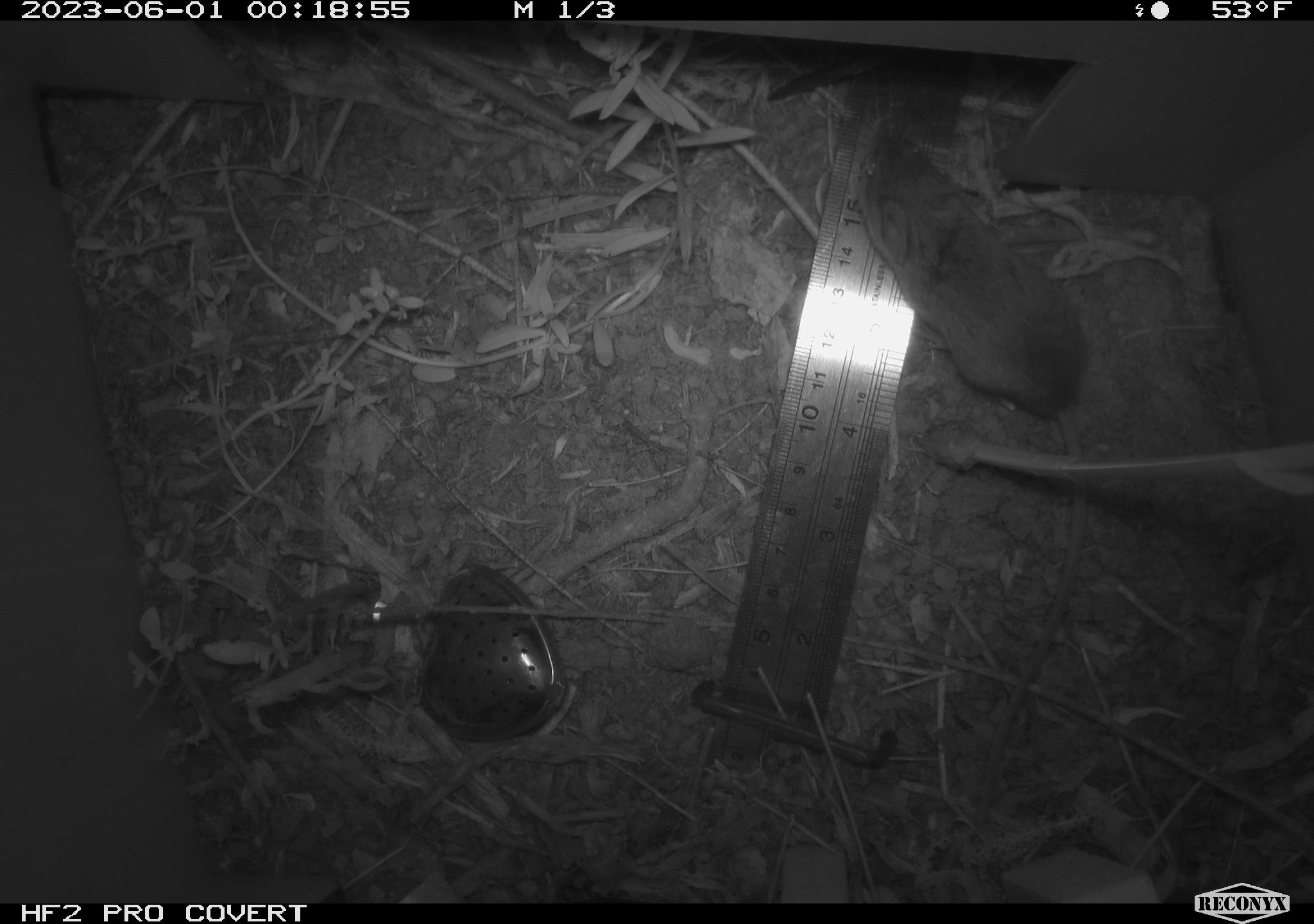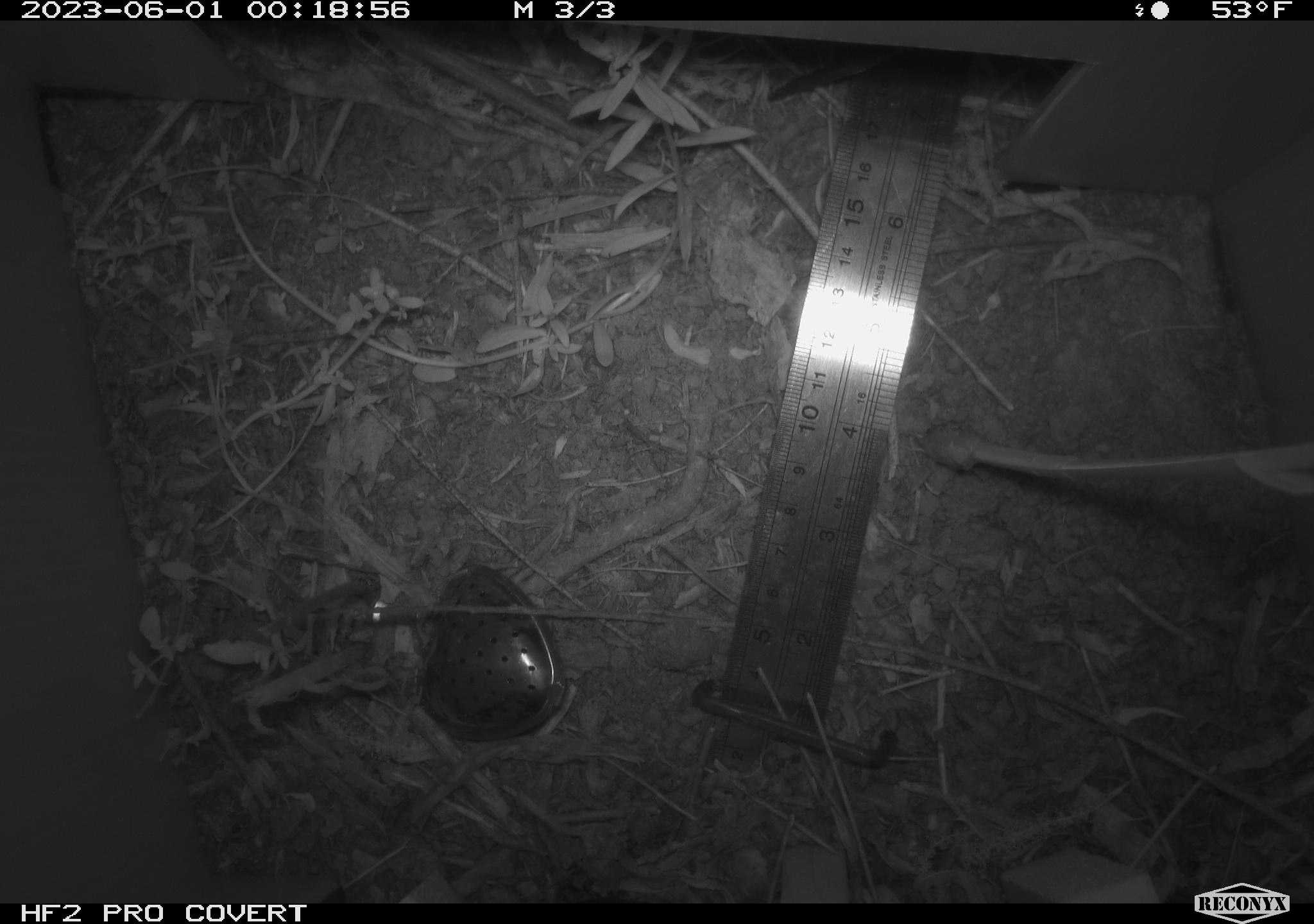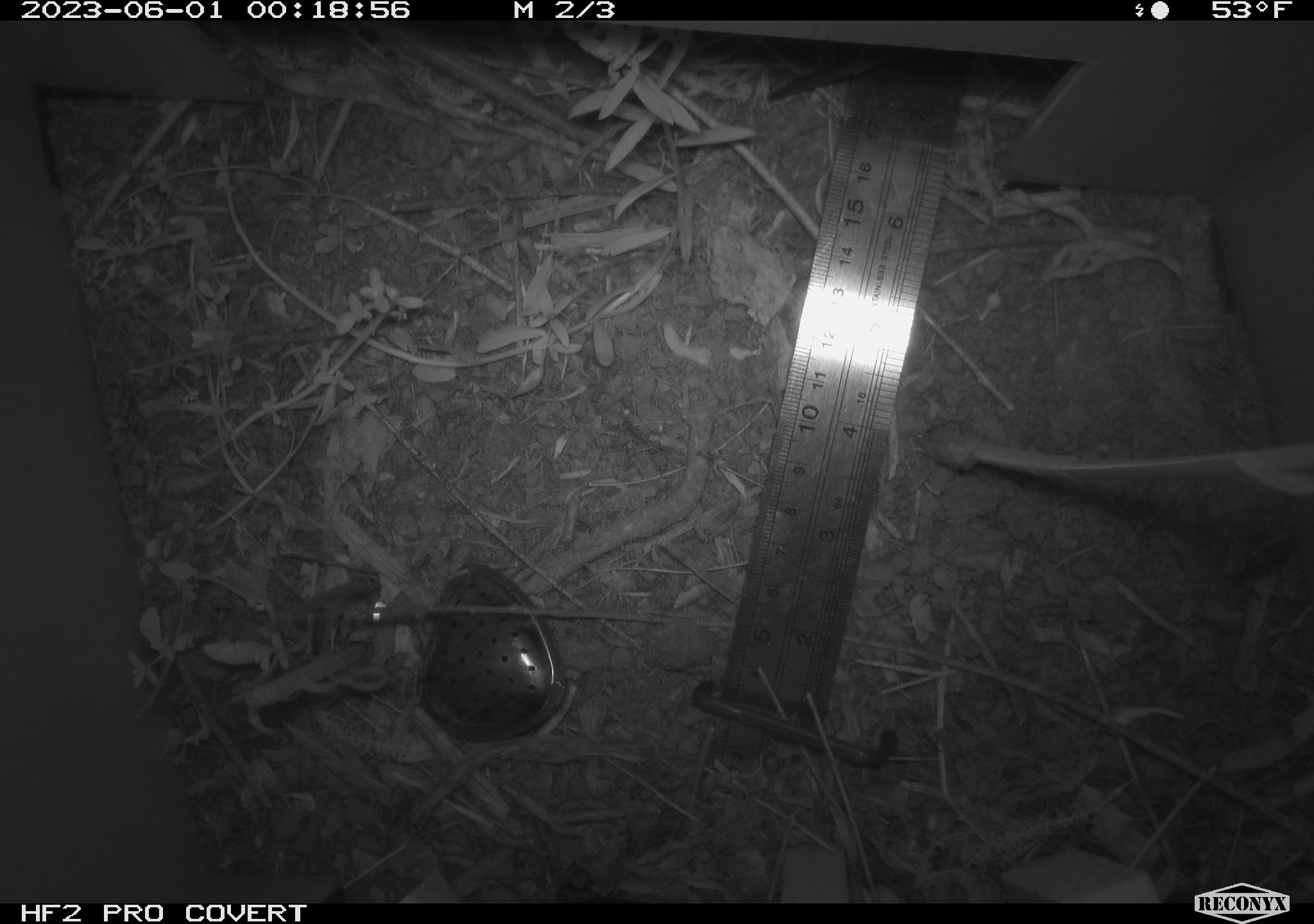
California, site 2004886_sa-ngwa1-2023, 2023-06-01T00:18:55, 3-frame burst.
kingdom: Animalia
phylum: Chordata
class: Mammalia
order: Rodentia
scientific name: Rodentia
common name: mouse species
Mouse species (Rodentia).